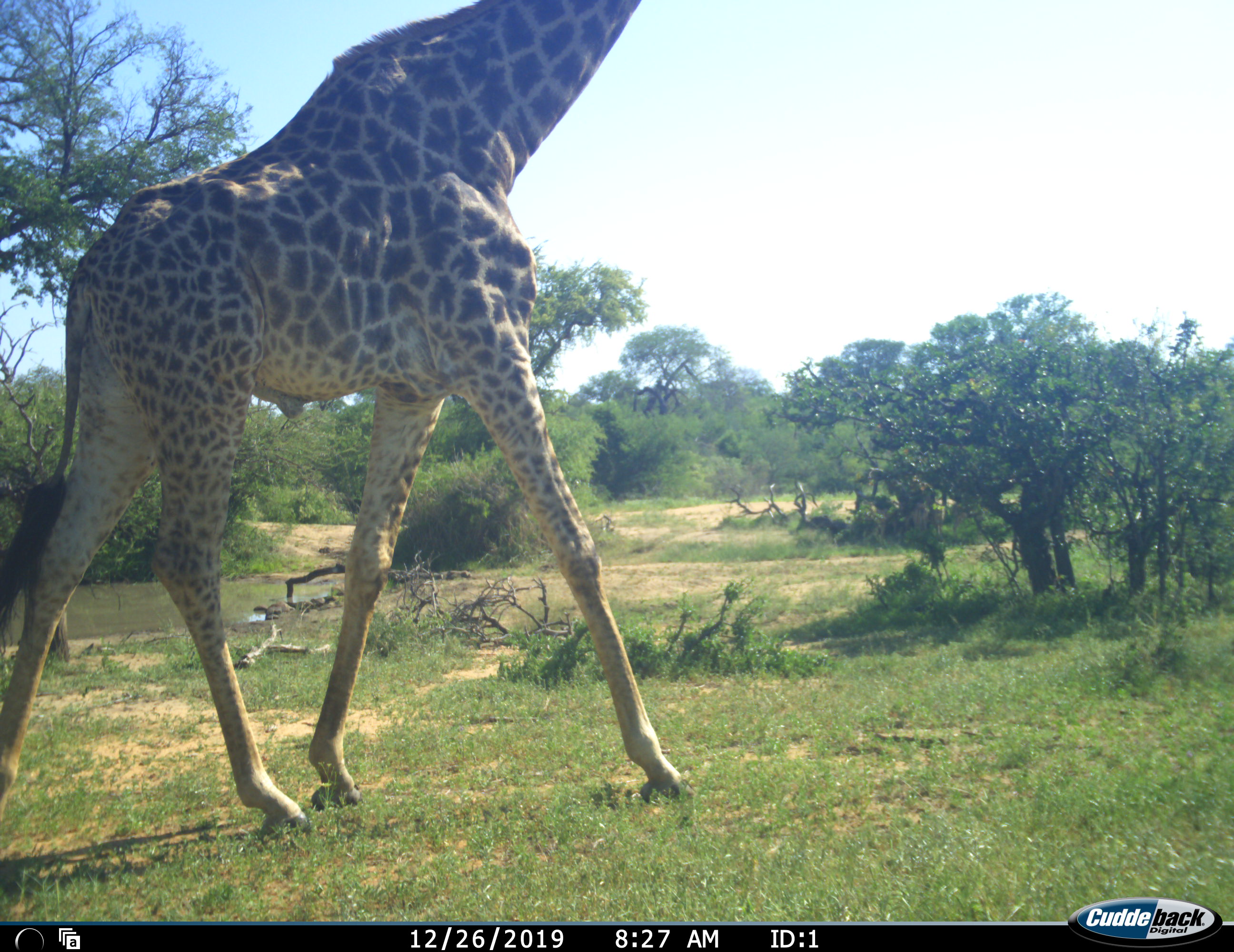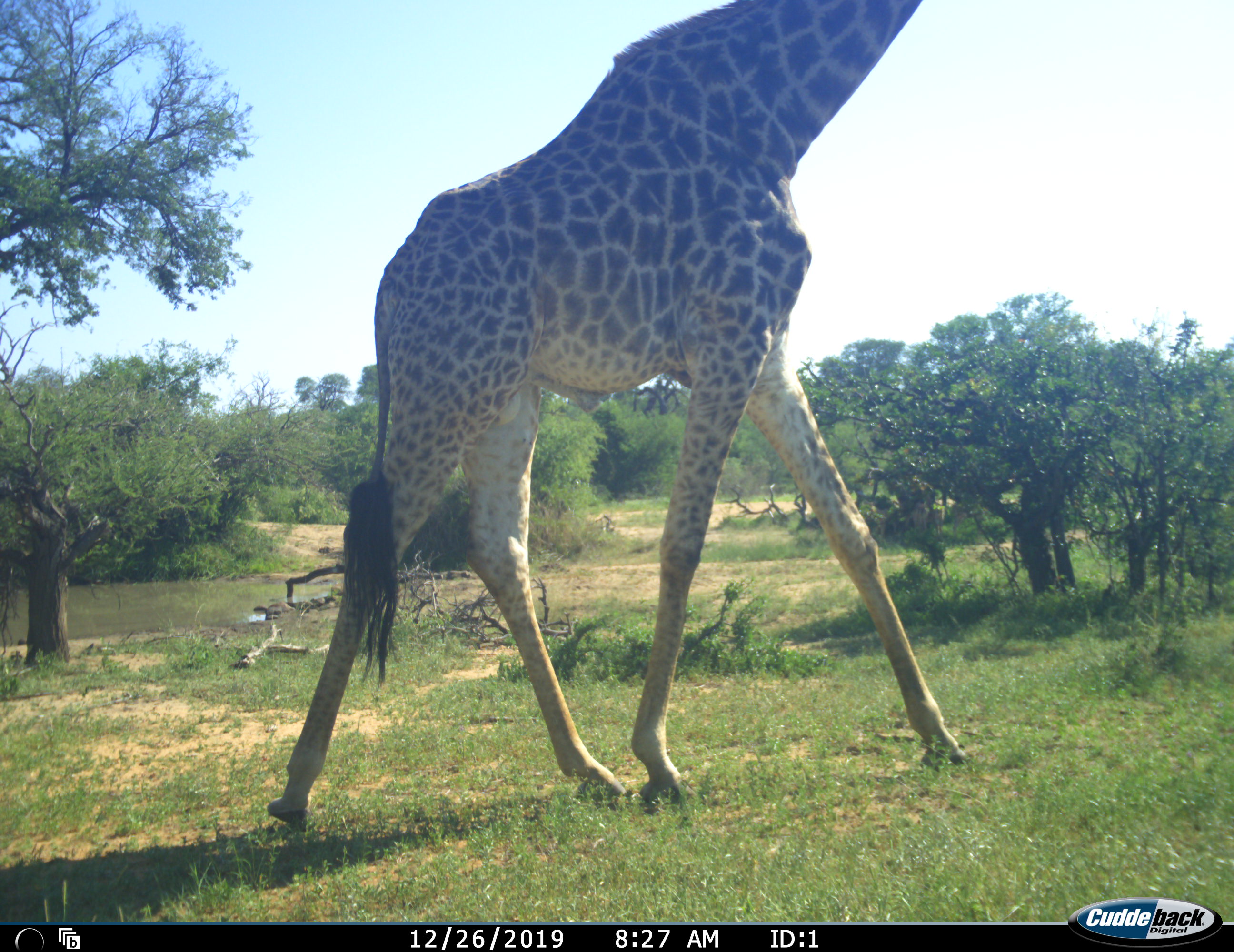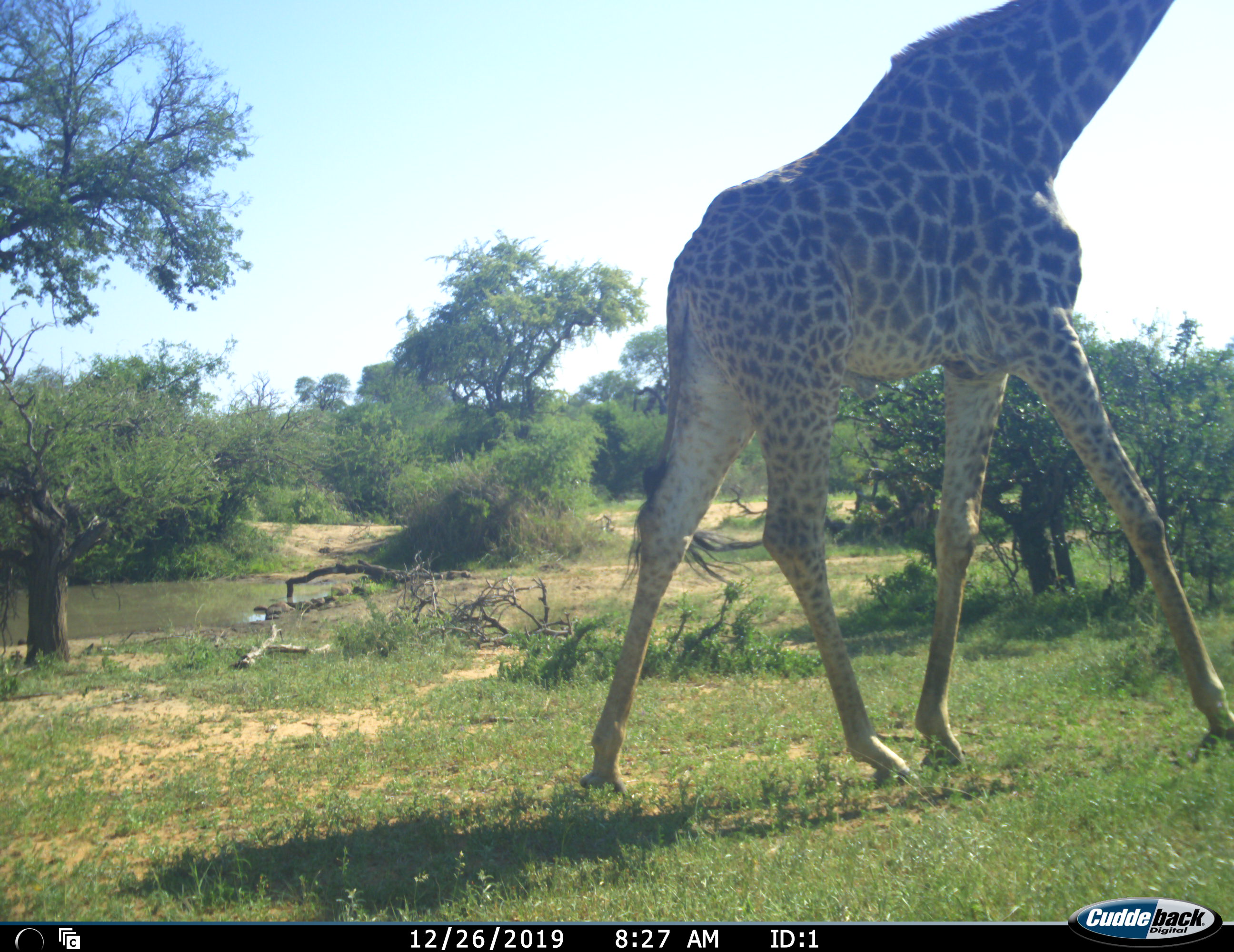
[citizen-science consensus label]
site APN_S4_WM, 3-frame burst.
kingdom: Animalia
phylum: Chordata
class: Mammalia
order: Artiodactyla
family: Giraffidae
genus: Giraffa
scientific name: Giraffa camelopardalis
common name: giraffe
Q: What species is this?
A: Giraffe (Giraffa camelopardalis).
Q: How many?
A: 1.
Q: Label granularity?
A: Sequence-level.